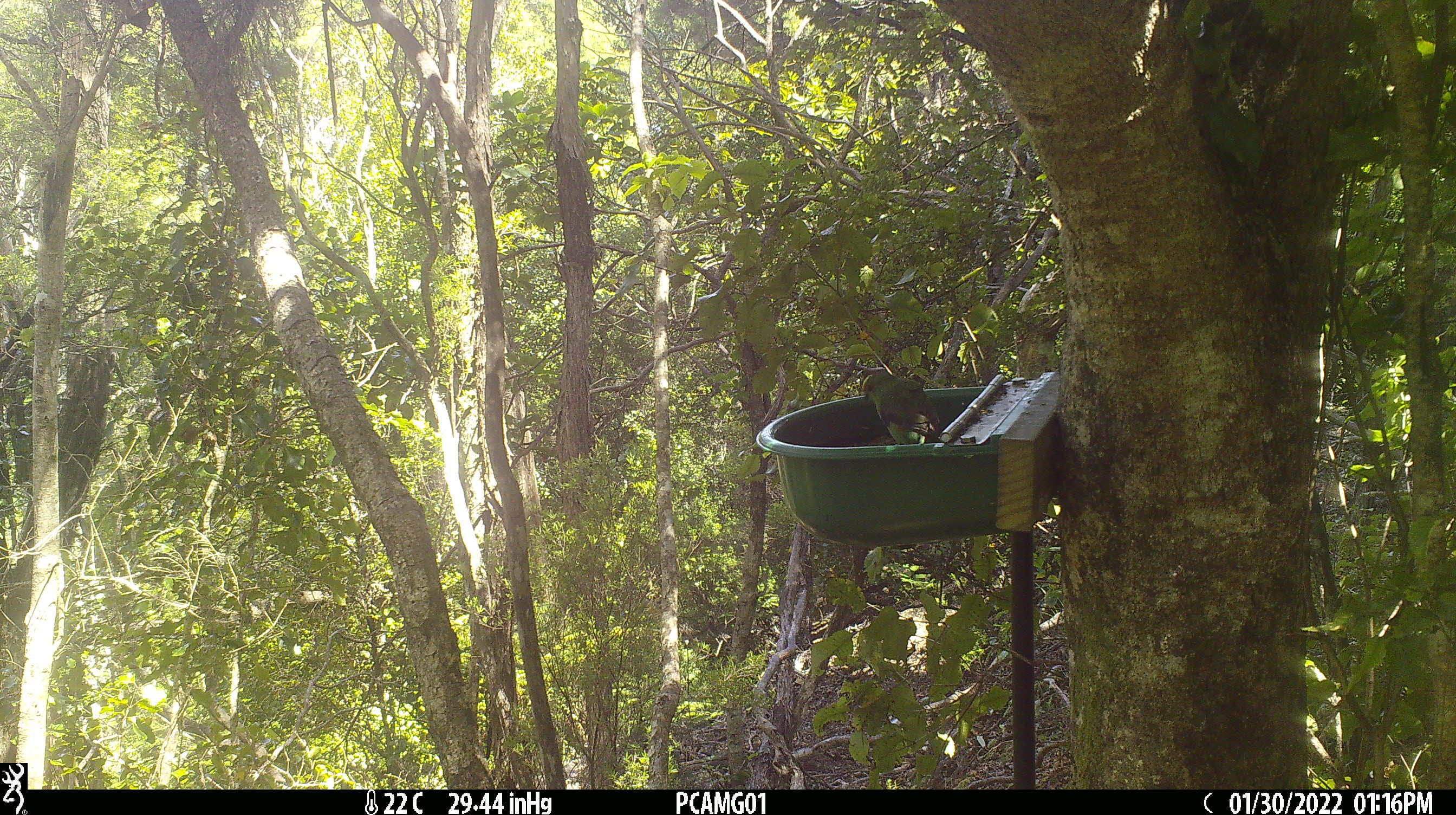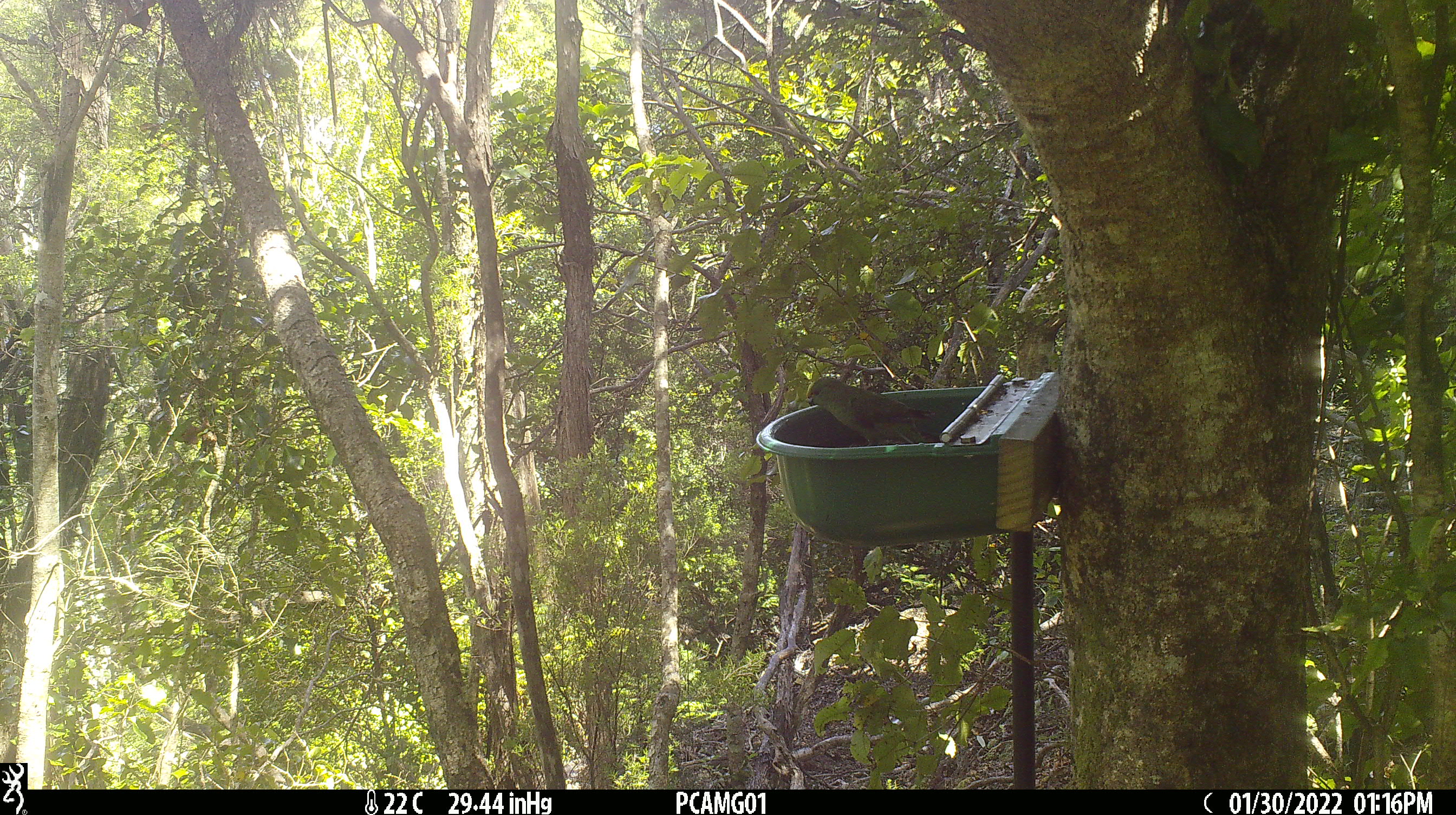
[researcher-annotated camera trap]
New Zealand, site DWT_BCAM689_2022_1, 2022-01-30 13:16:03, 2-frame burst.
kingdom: Animalia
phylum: Chordata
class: Aves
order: Psittaciformes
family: Psittaculidae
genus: Cyanoramphus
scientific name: Cyanoramphus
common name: parakeet